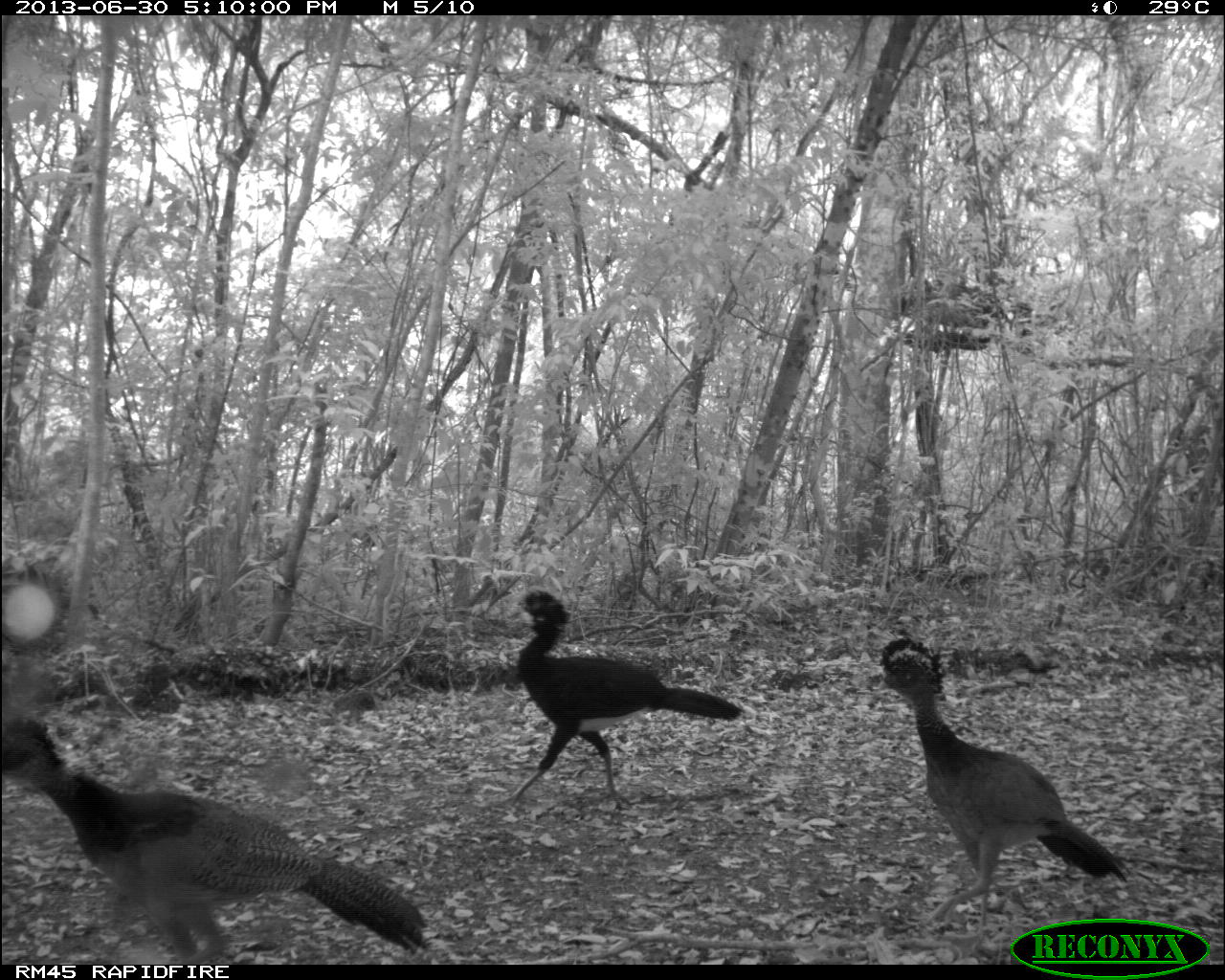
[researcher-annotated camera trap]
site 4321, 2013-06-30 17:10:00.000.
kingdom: Animalia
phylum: Chordata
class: Aves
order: Galliformes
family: Cracidae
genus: Crax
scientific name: Crax rubra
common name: great curassow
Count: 4.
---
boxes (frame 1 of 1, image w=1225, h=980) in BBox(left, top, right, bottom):
crax rubra: BBox(0, 719, 430, 963); BBox(870, 635, 1134, 912); BBox(502, 589, 744, 810)